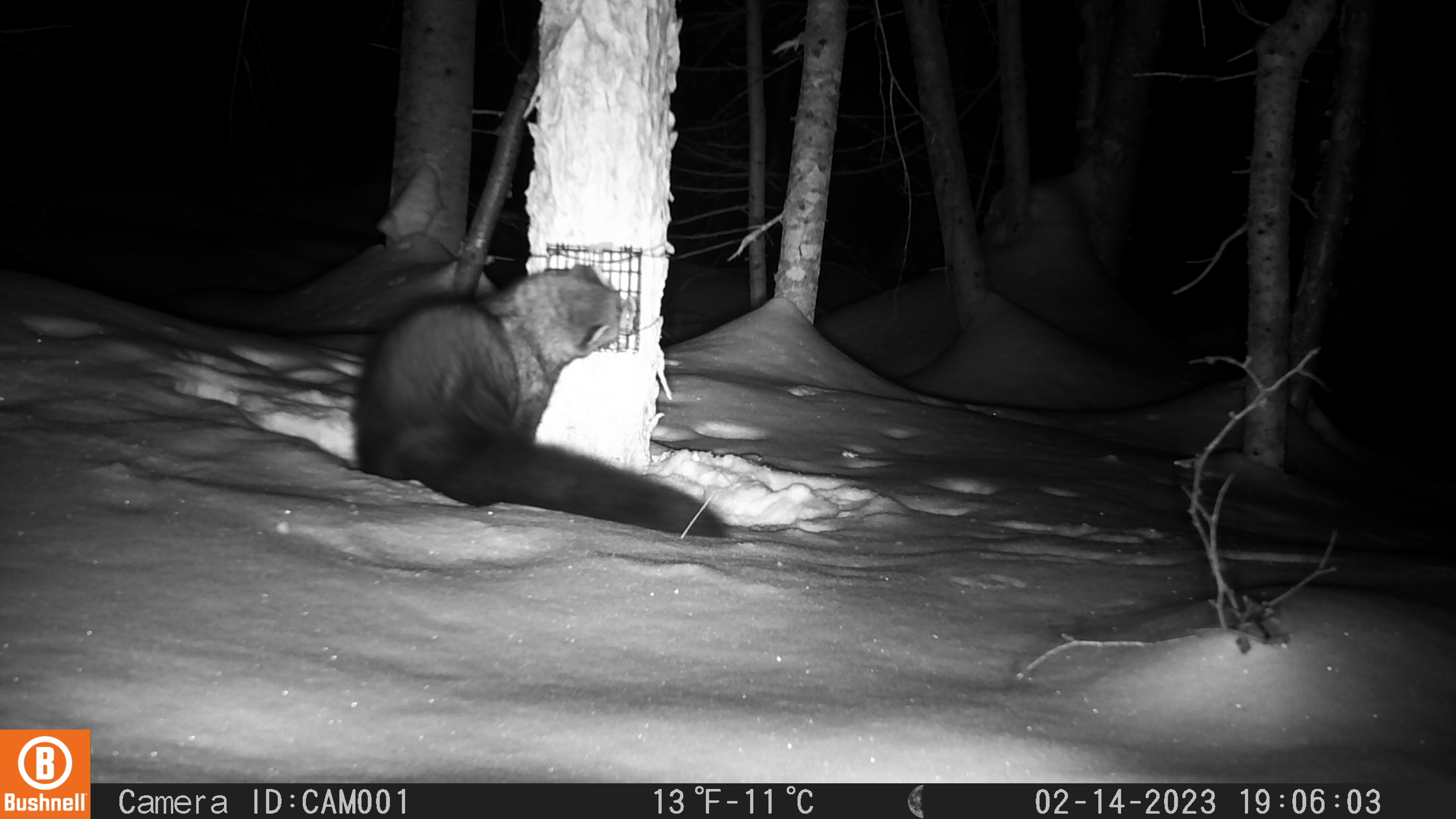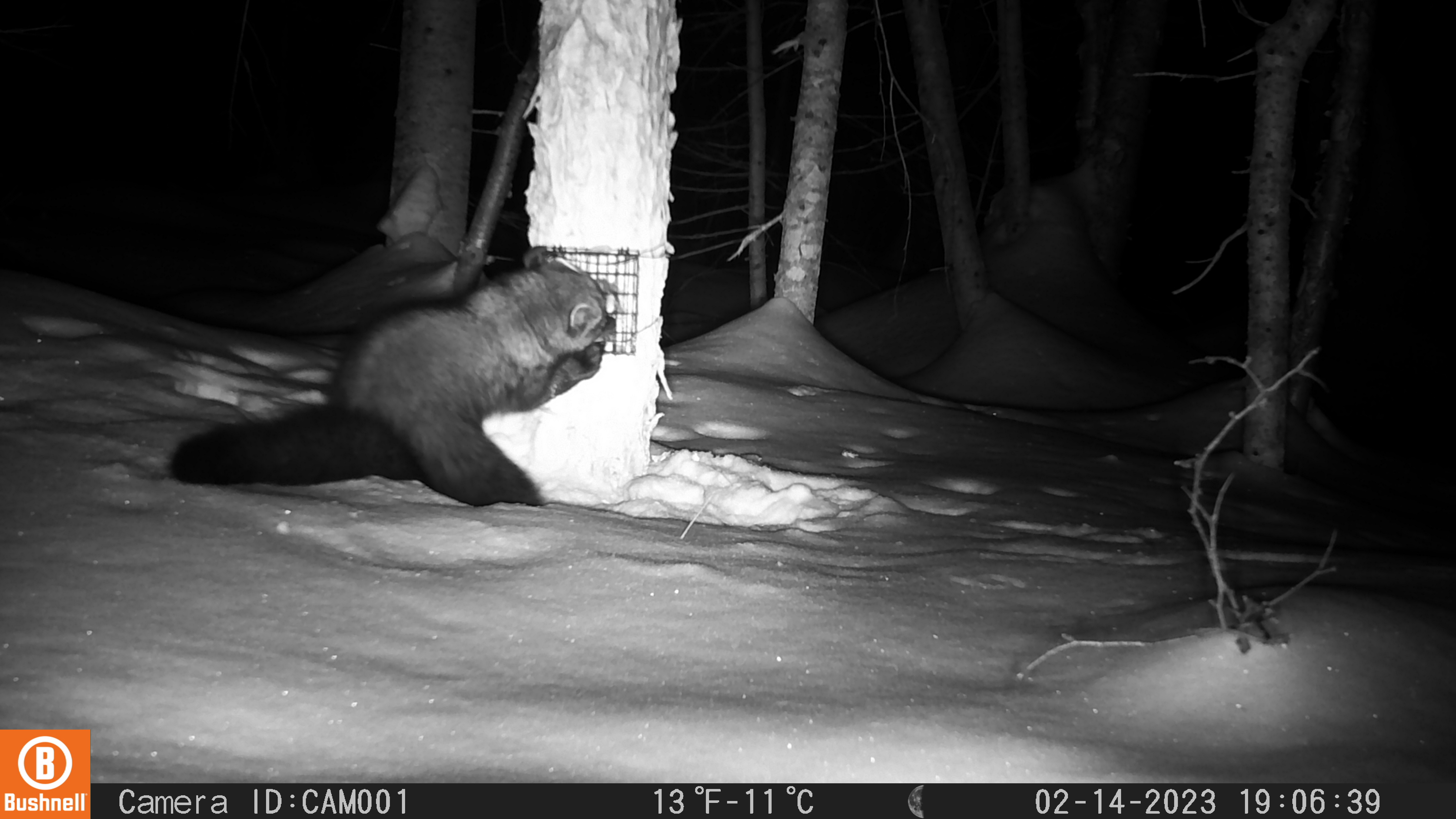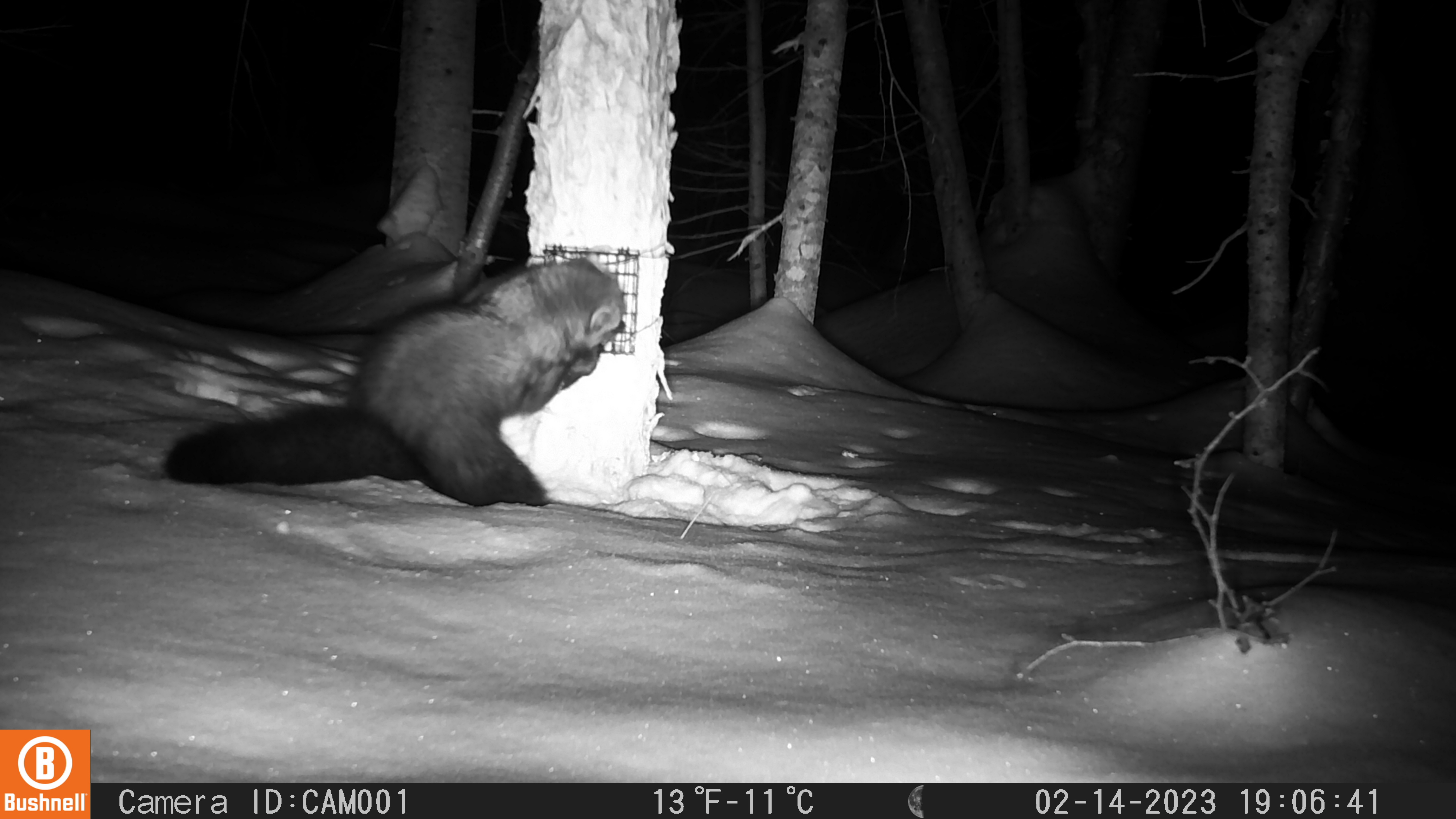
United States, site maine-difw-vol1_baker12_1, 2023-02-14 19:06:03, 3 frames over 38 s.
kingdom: Animalia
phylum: Chordata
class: Mammalia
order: Carnivora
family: Mustelidae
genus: Pekania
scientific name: Pekania pennanti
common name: fisher